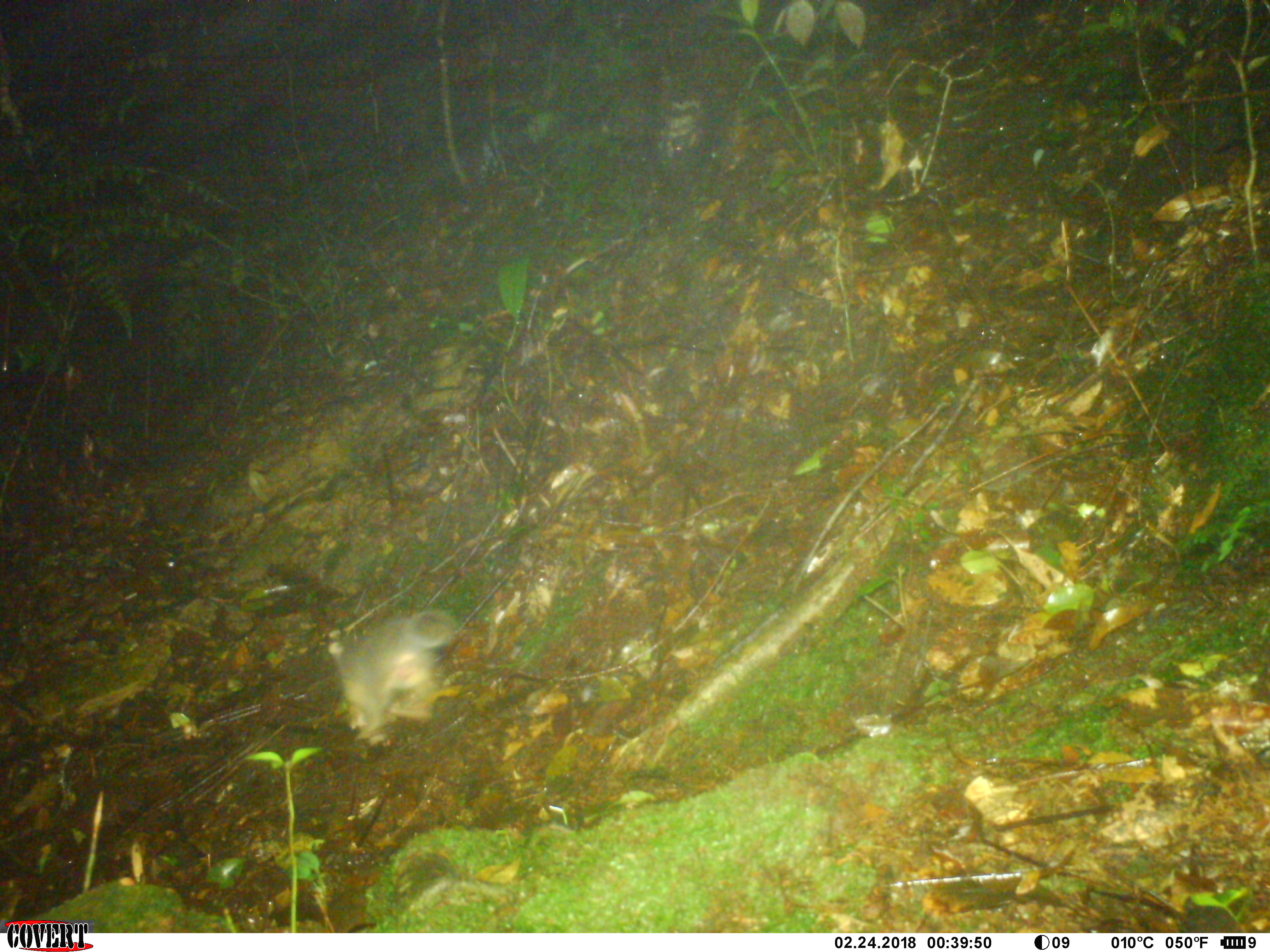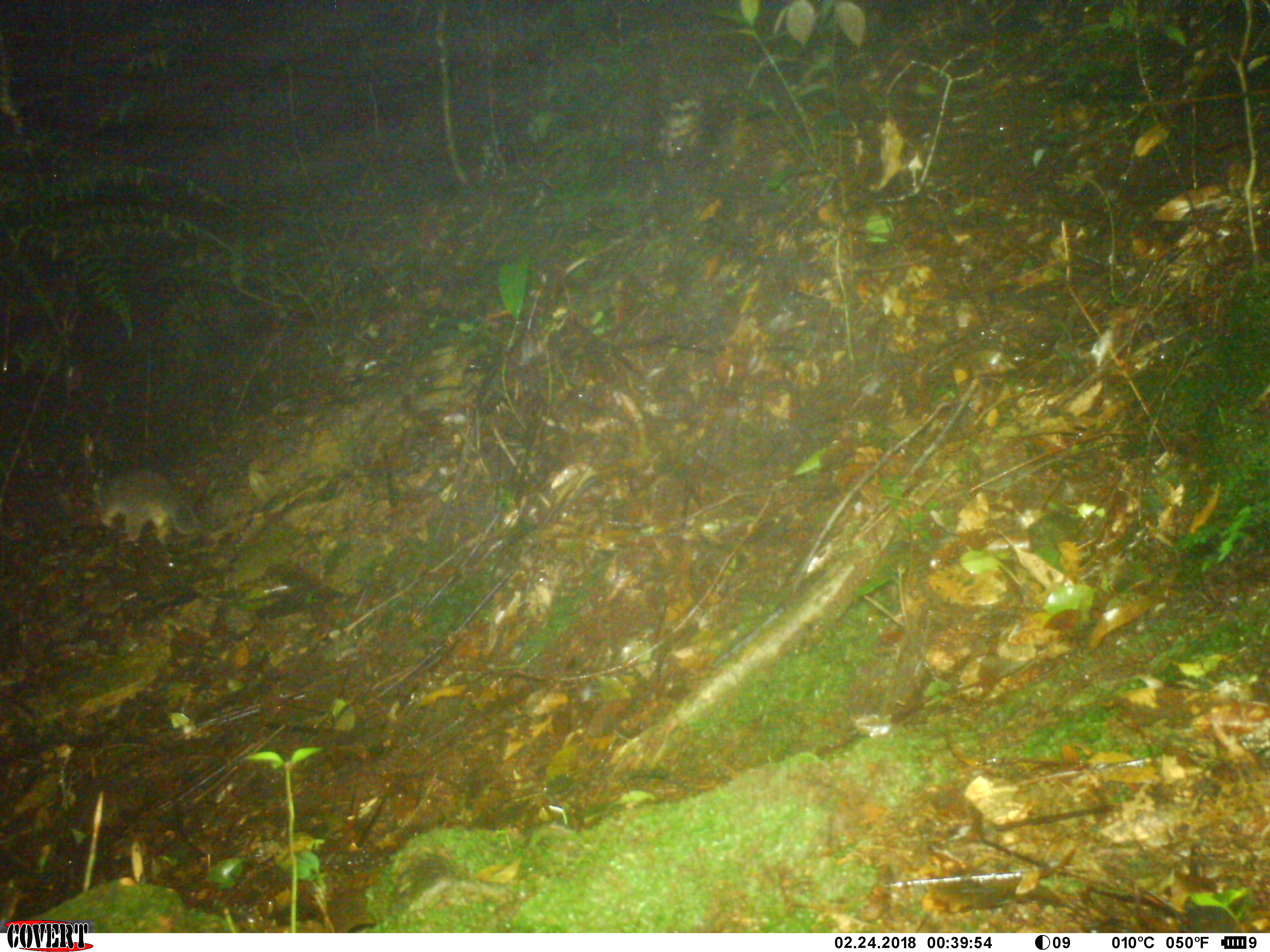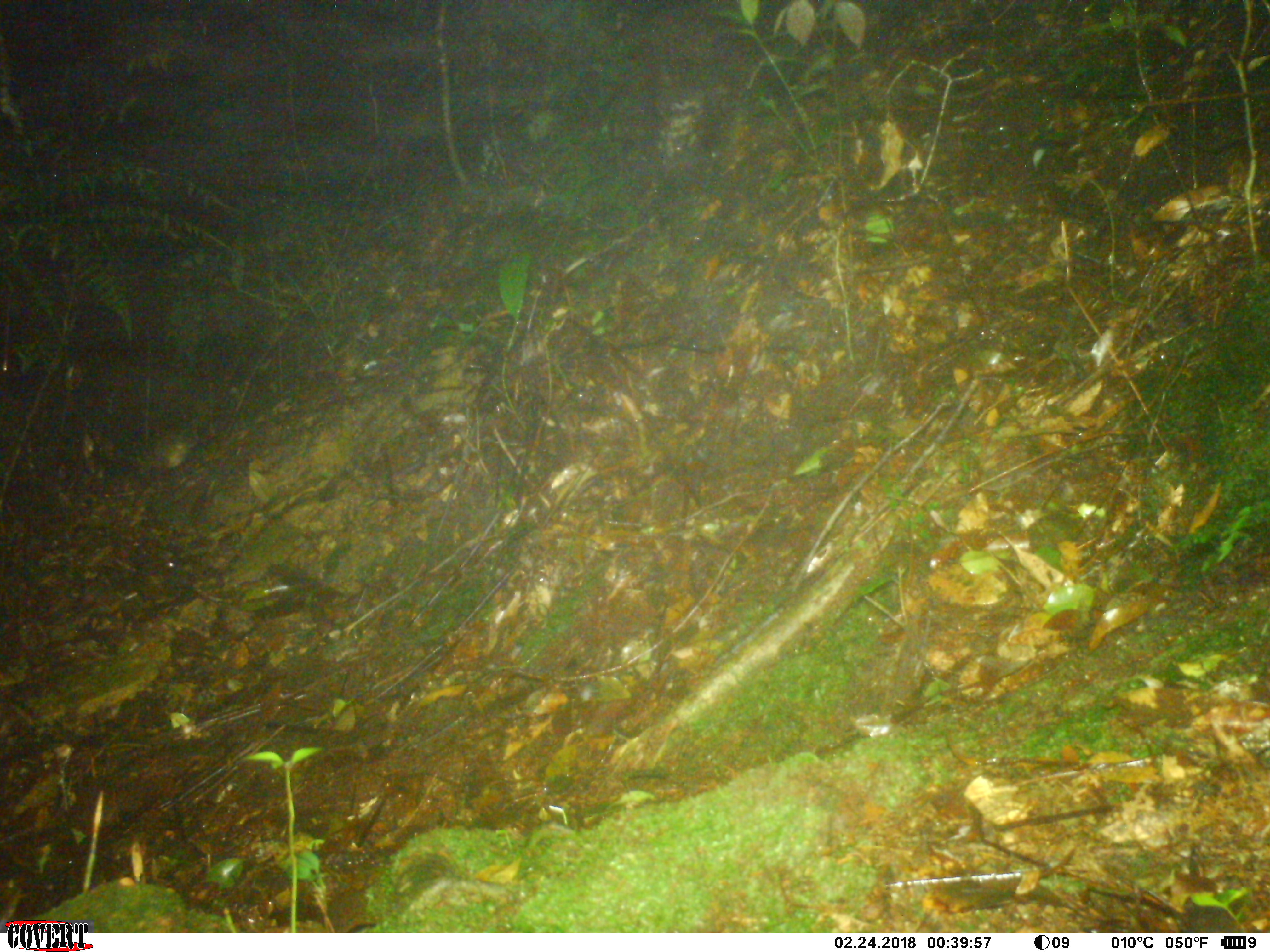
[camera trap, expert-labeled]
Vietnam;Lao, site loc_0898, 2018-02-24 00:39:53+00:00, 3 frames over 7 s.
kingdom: Animalia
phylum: Chordata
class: Mammalia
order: Carnivora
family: Mustelidae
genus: Melogale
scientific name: Melogale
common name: ferret badger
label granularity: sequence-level